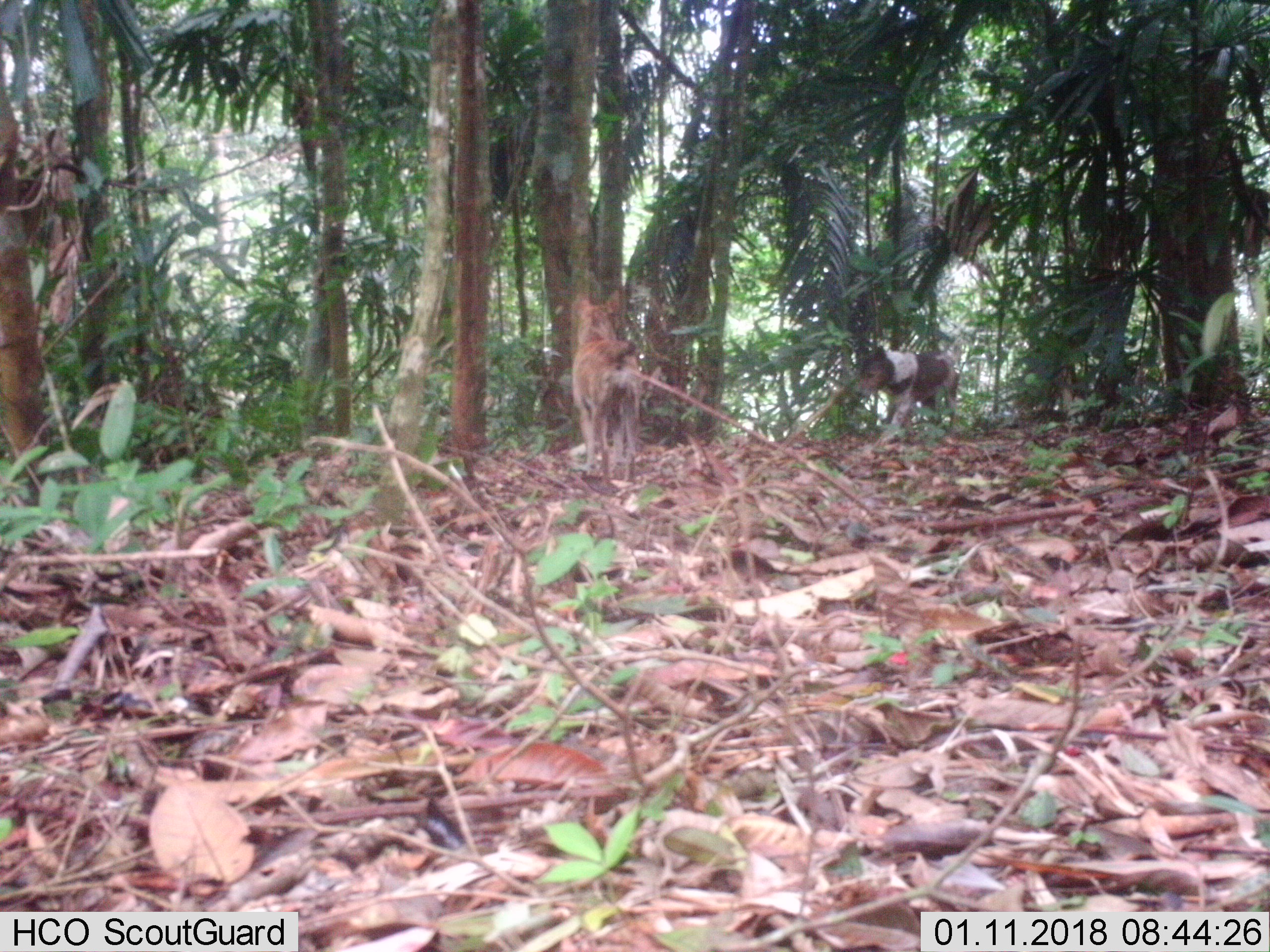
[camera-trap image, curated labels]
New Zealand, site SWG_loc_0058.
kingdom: Animalia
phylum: Chordata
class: Mammalia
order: Carnivora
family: Canidae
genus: Canis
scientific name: Canis familiaris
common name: domestic dog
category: dog